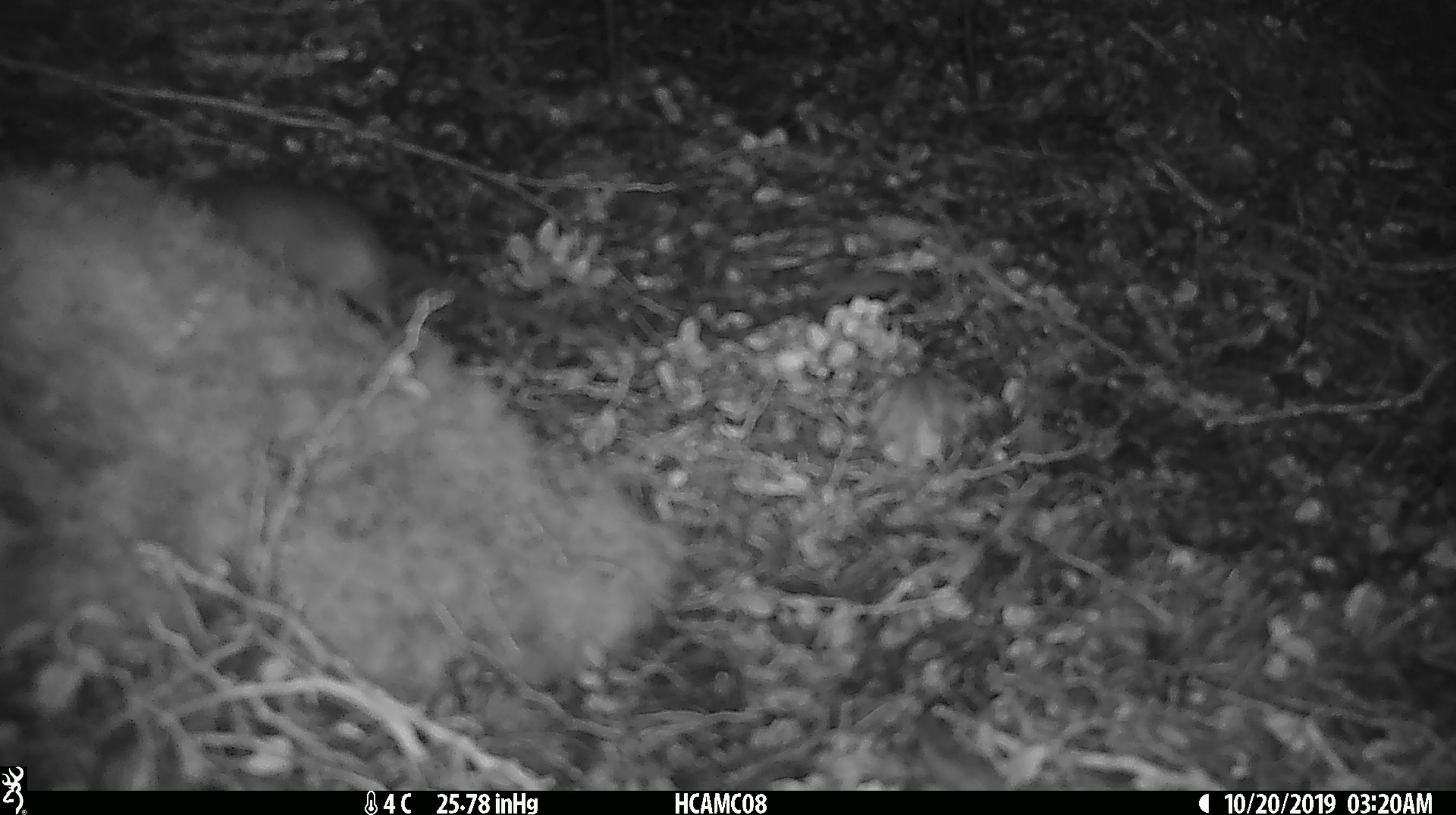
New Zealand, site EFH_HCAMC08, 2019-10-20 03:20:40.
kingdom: Animalia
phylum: Chordata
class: Mammalia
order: Rodentia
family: Muridae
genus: Mus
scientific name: Mus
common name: mouse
Mouse (Mus).